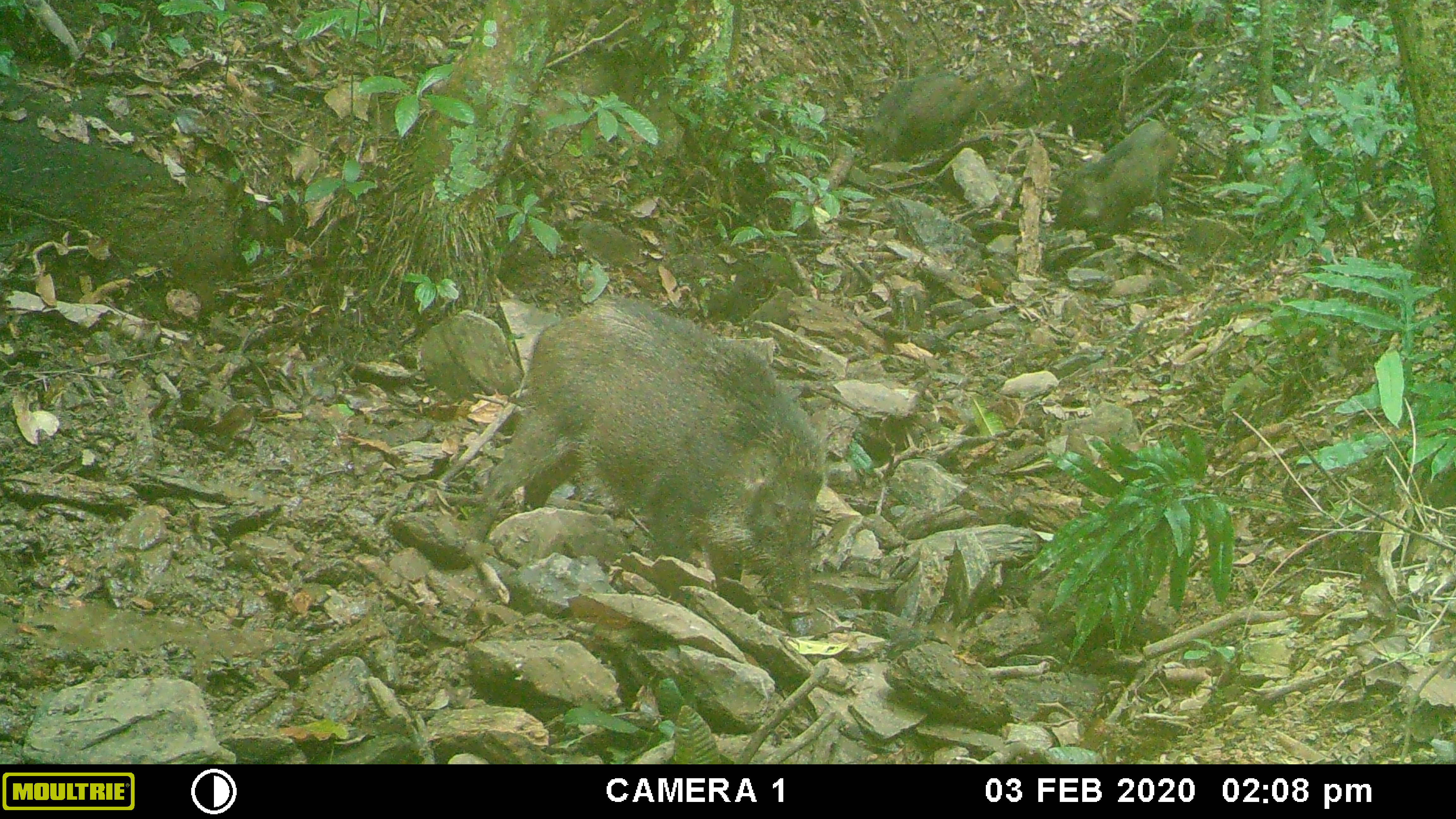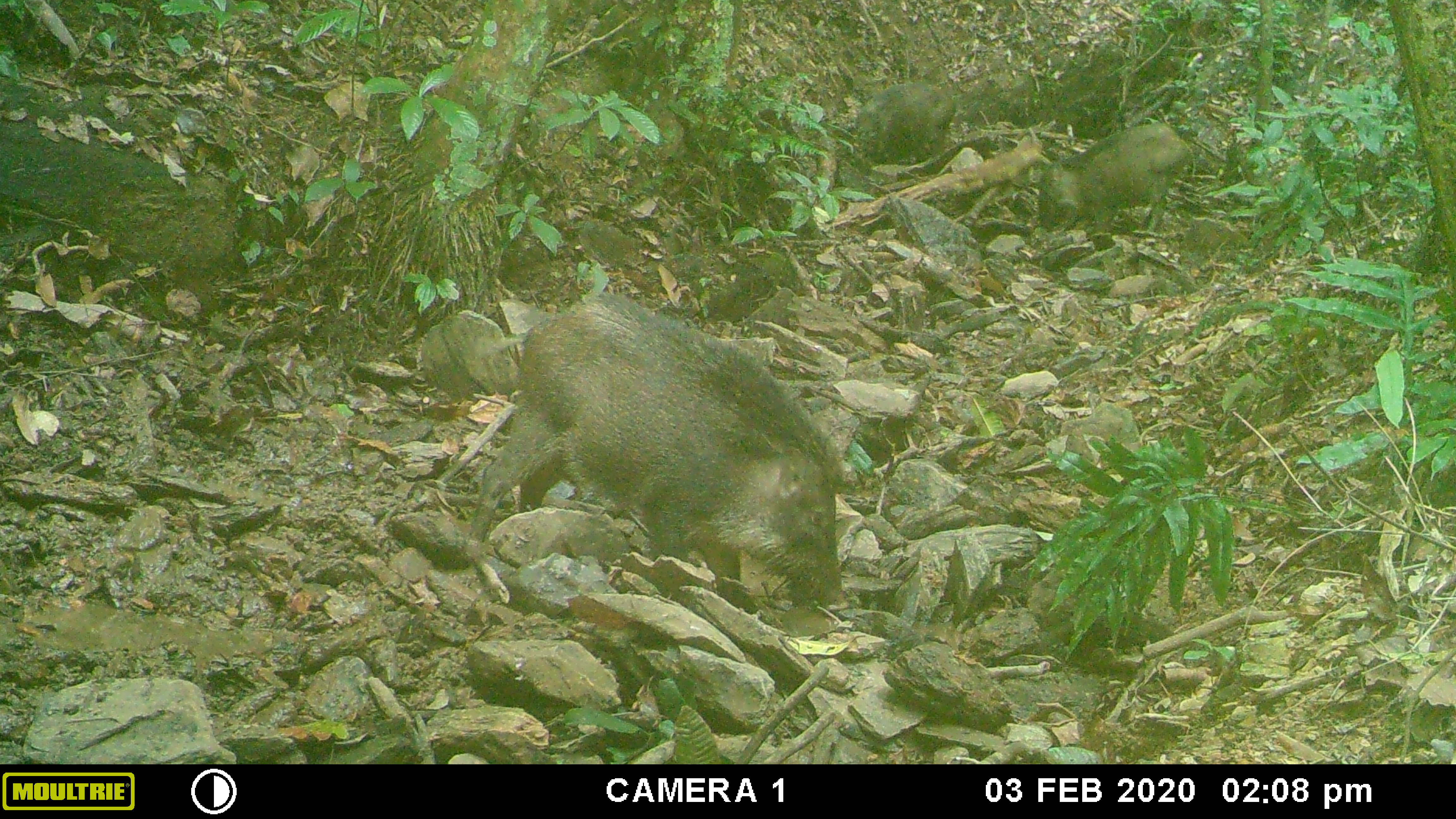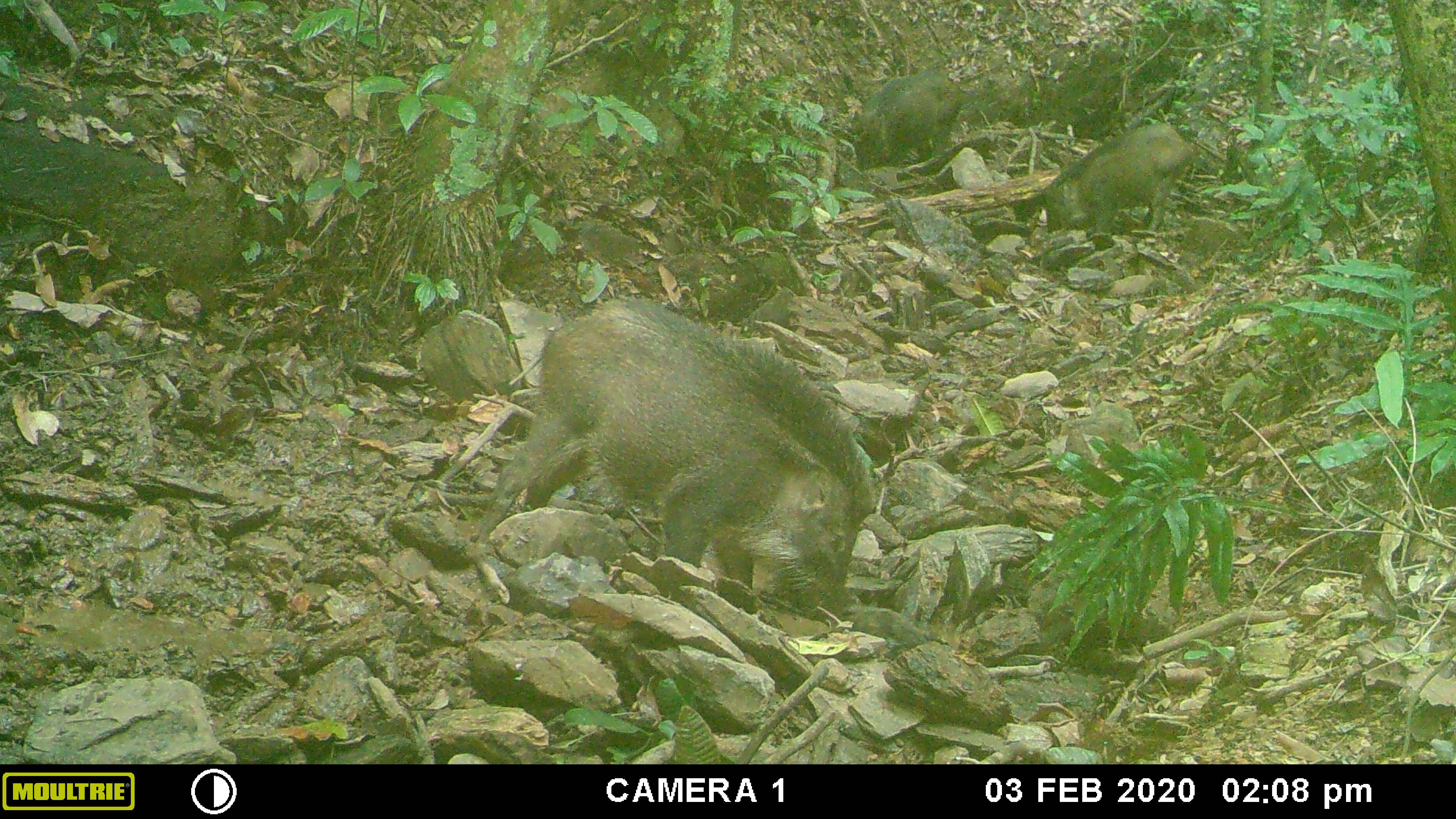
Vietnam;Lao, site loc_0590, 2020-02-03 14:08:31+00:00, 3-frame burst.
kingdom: Animalia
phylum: Chordata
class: Mammalia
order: Artiodactyla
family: Suidae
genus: Sus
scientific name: Sus scrofa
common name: eurasian wild pig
Eurasian wild pig (Sus scrofa). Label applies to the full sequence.